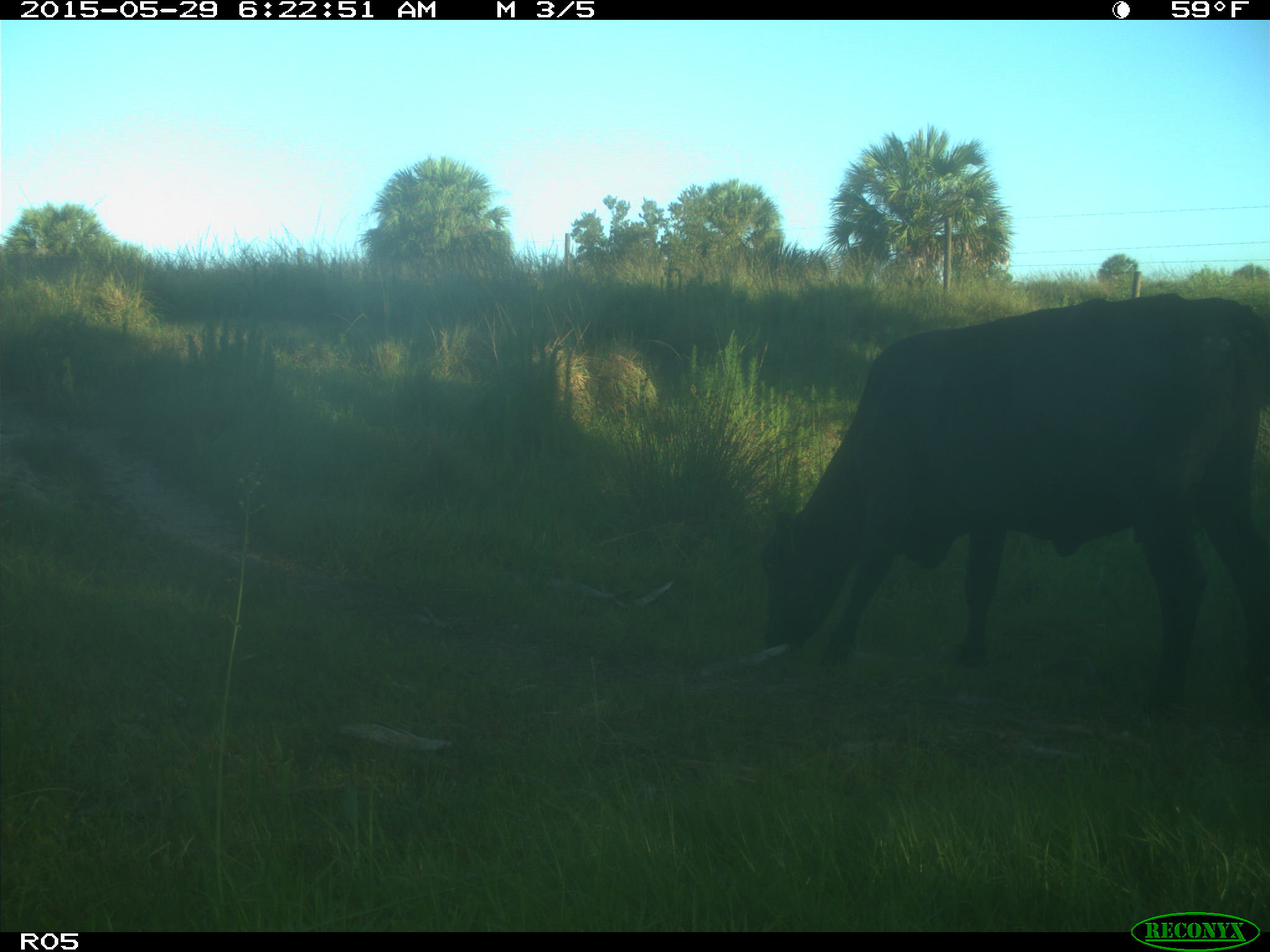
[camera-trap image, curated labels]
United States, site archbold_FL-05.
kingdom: Animalia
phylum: Chordata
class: Mammalia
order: Artiodactyla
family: Bovidae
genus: Bos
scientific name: Bos taurus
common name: domestic cow